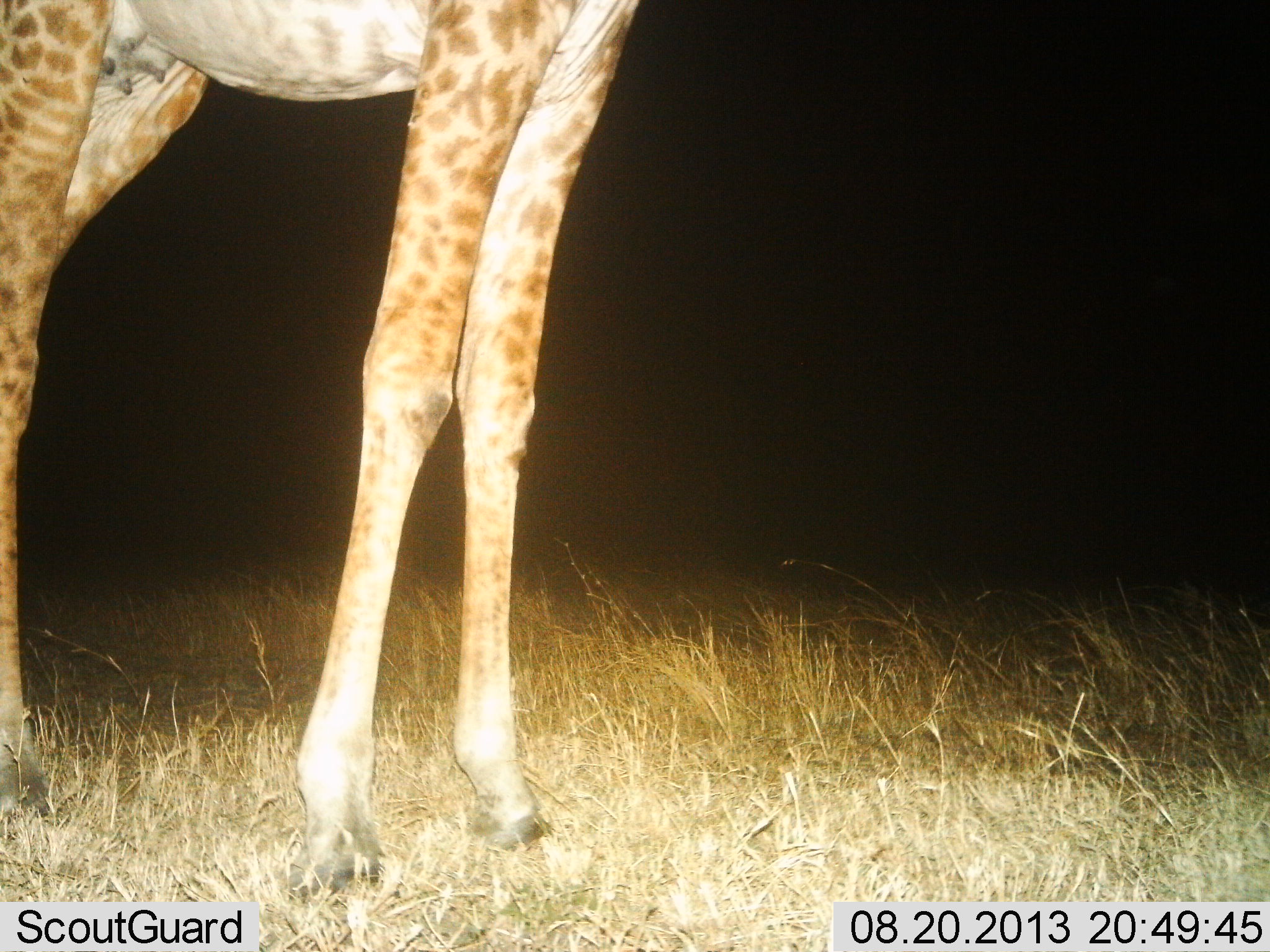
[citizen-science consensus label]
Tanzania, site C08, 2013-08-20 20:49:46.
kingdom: Animalia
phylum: Chordata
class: Mammalia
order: Artiodactyla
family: Giraffidae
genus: Giraffa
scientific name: Giraffa camelopardalis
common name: giraffe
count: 1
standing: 100%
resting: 3%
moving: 0%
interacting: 0%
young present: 0%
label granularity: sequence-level